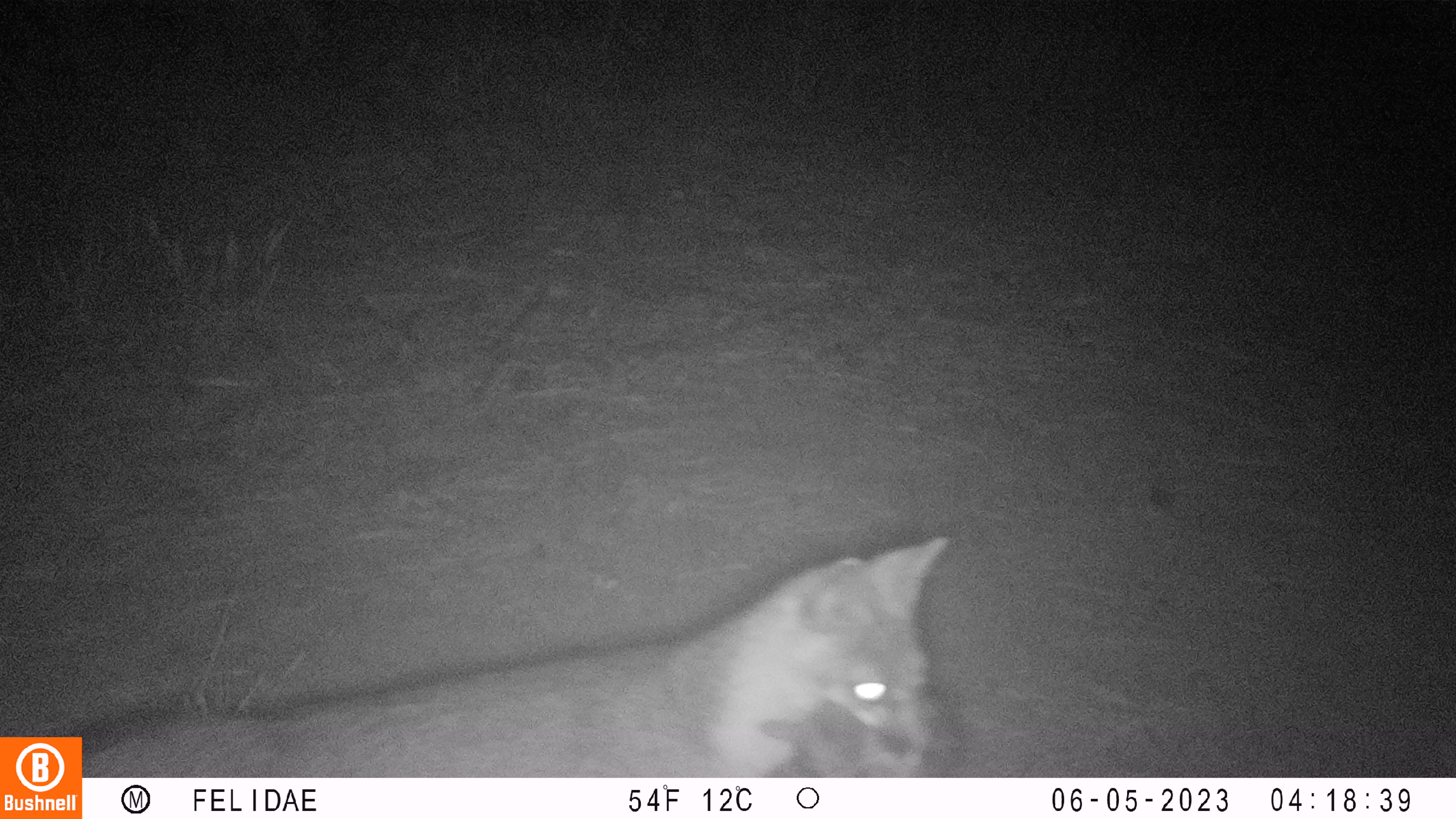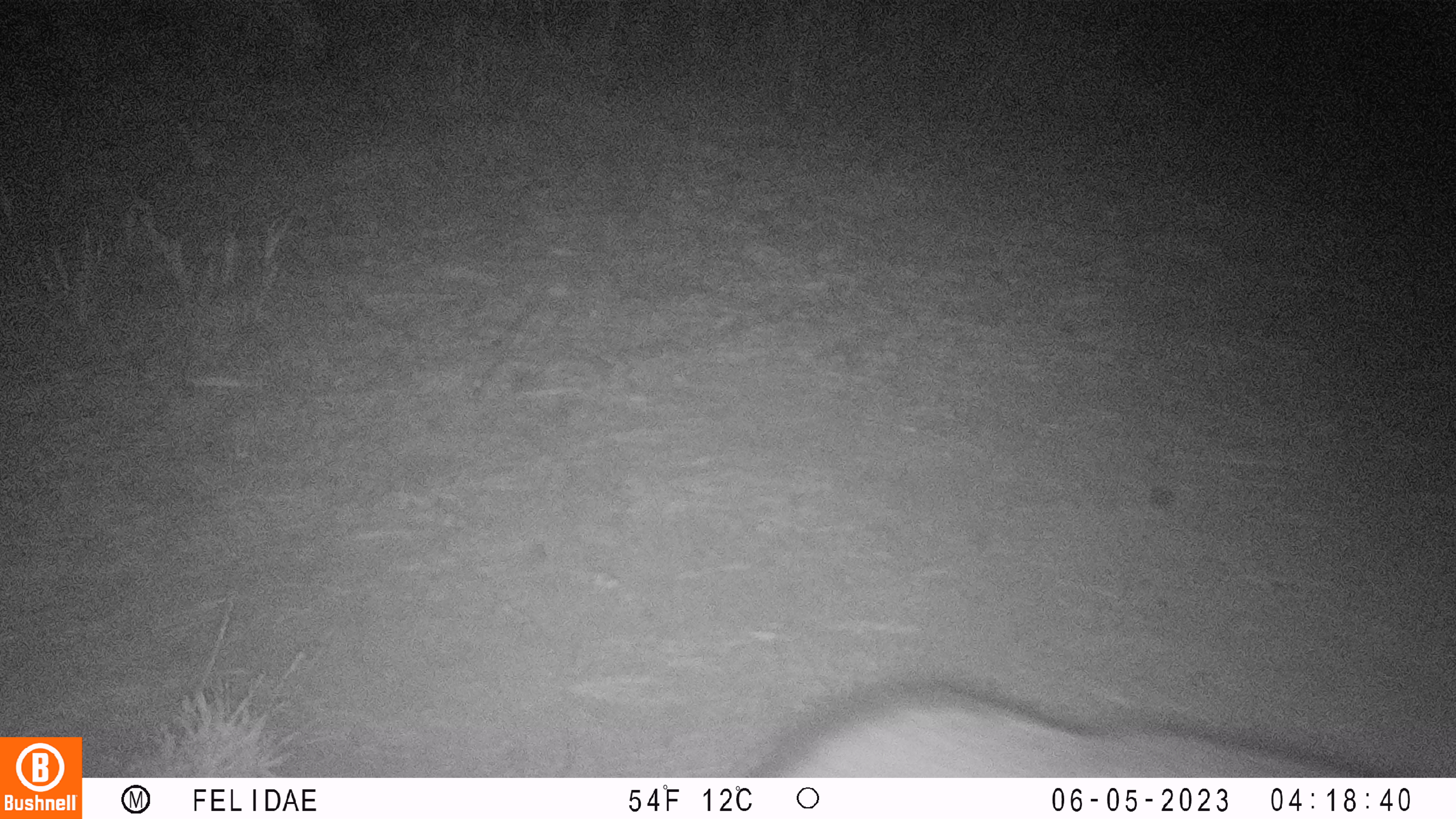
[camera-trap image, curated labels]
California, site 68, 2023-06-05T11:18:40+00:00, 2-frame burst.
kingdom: Animalia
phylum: Chordata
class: Mammalia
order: Carnivora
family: Canidae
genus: Urocyon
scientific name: Urocyon cinereoargenteus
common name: gray fox